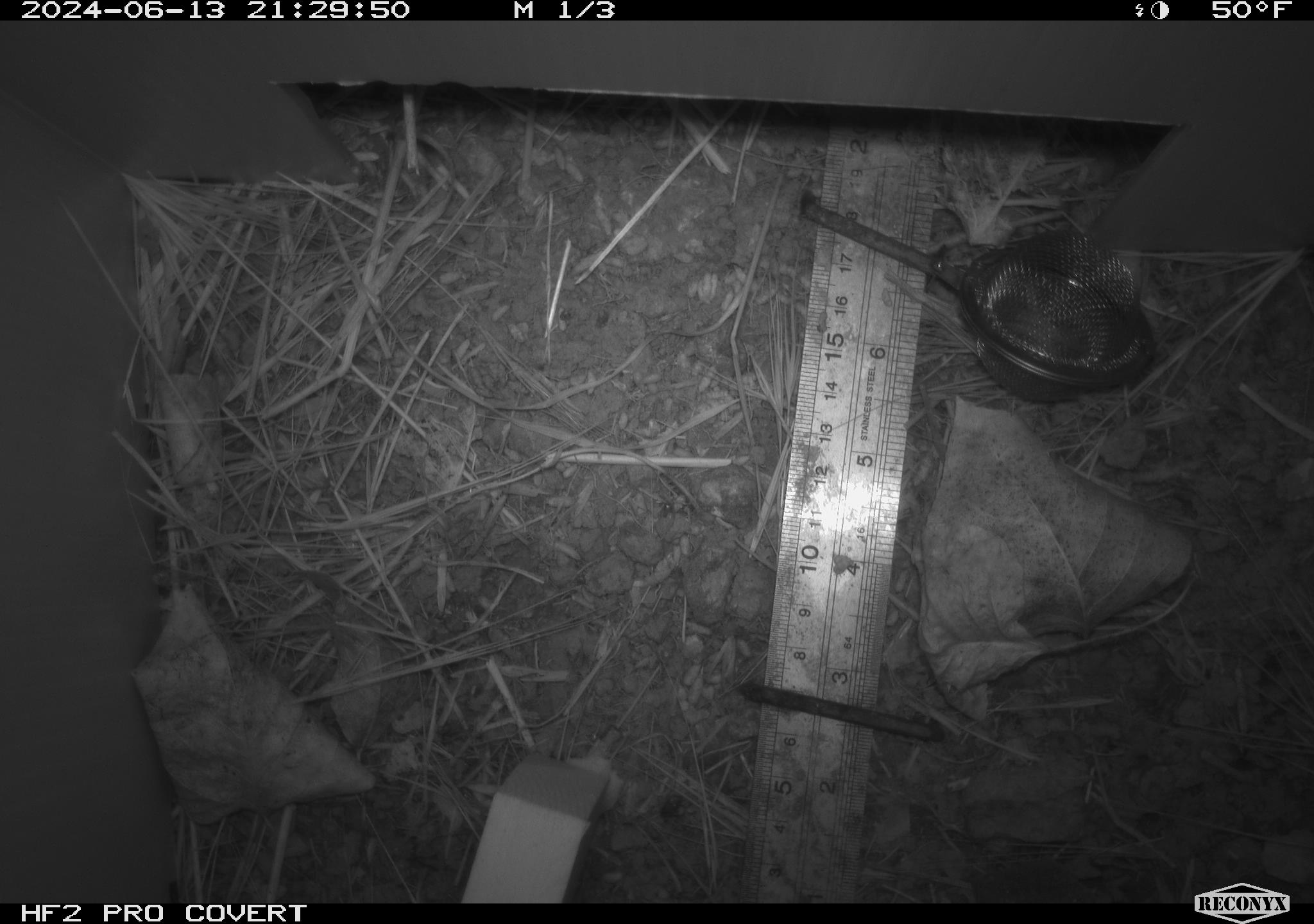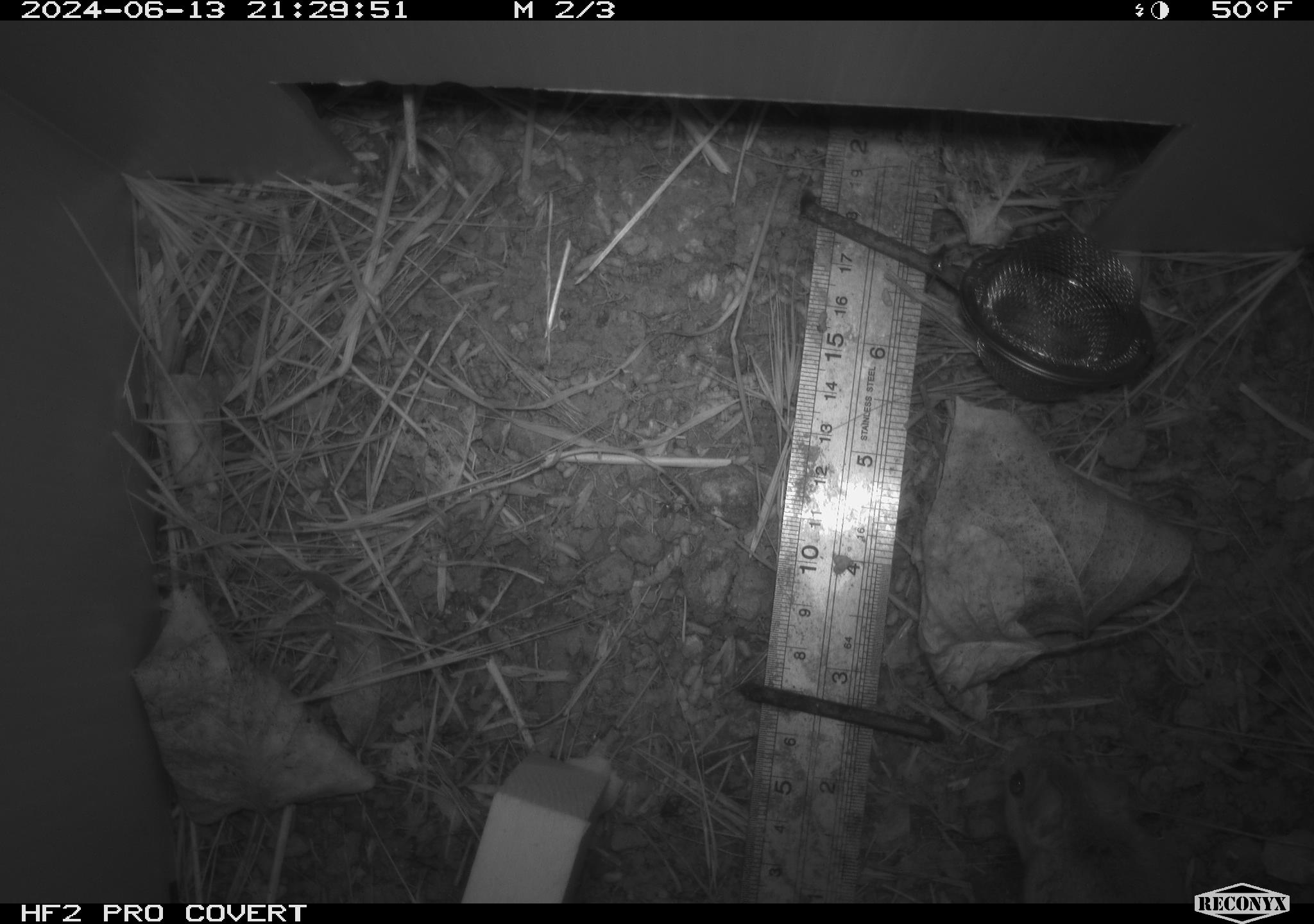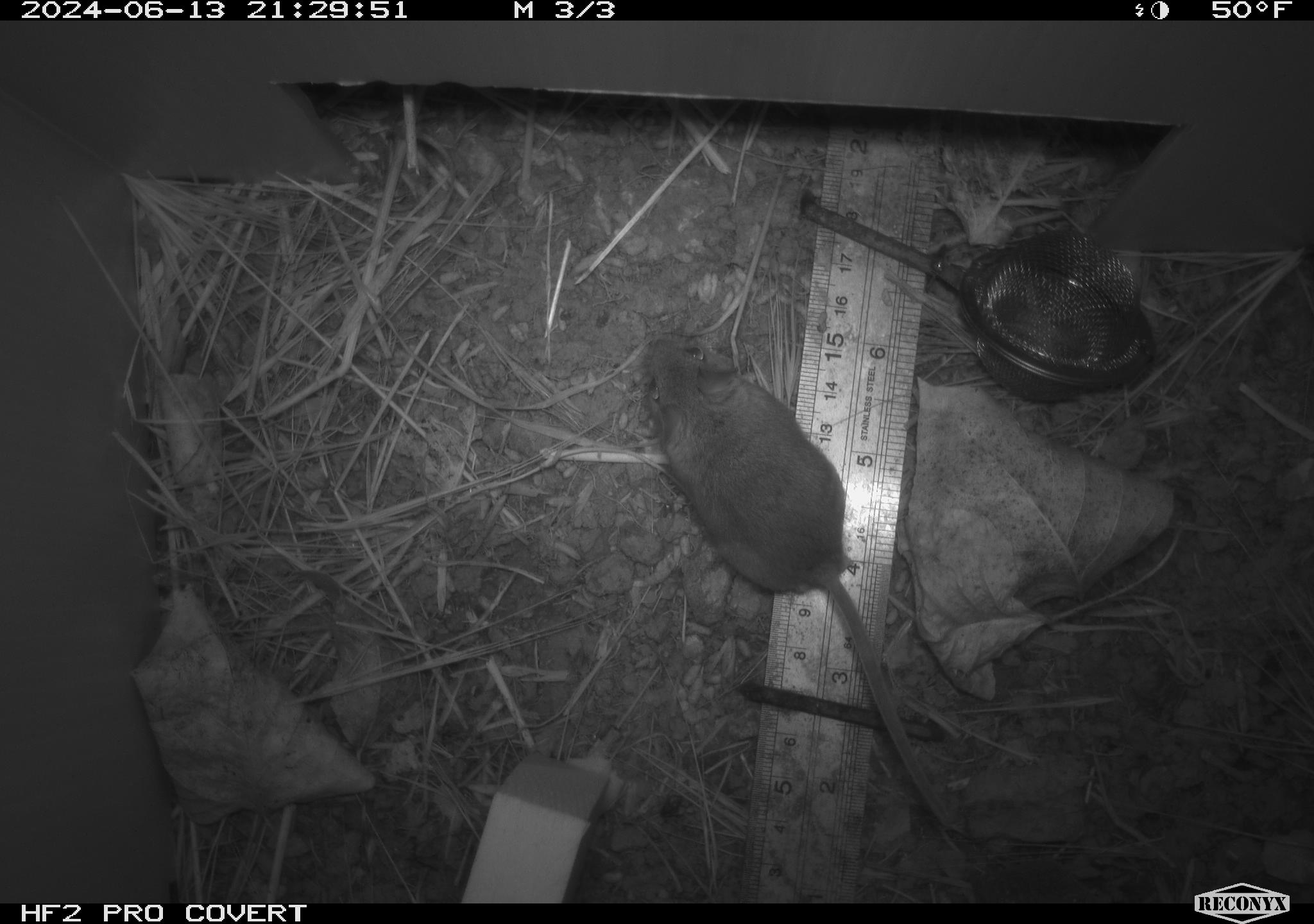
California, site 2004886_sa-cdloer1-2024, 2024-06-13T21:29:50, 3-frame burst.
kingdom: Animalia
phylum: Chordata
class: Mammalia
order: Rodentia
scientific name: Rodentia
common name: mouse species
Mouse species (Rodentia).